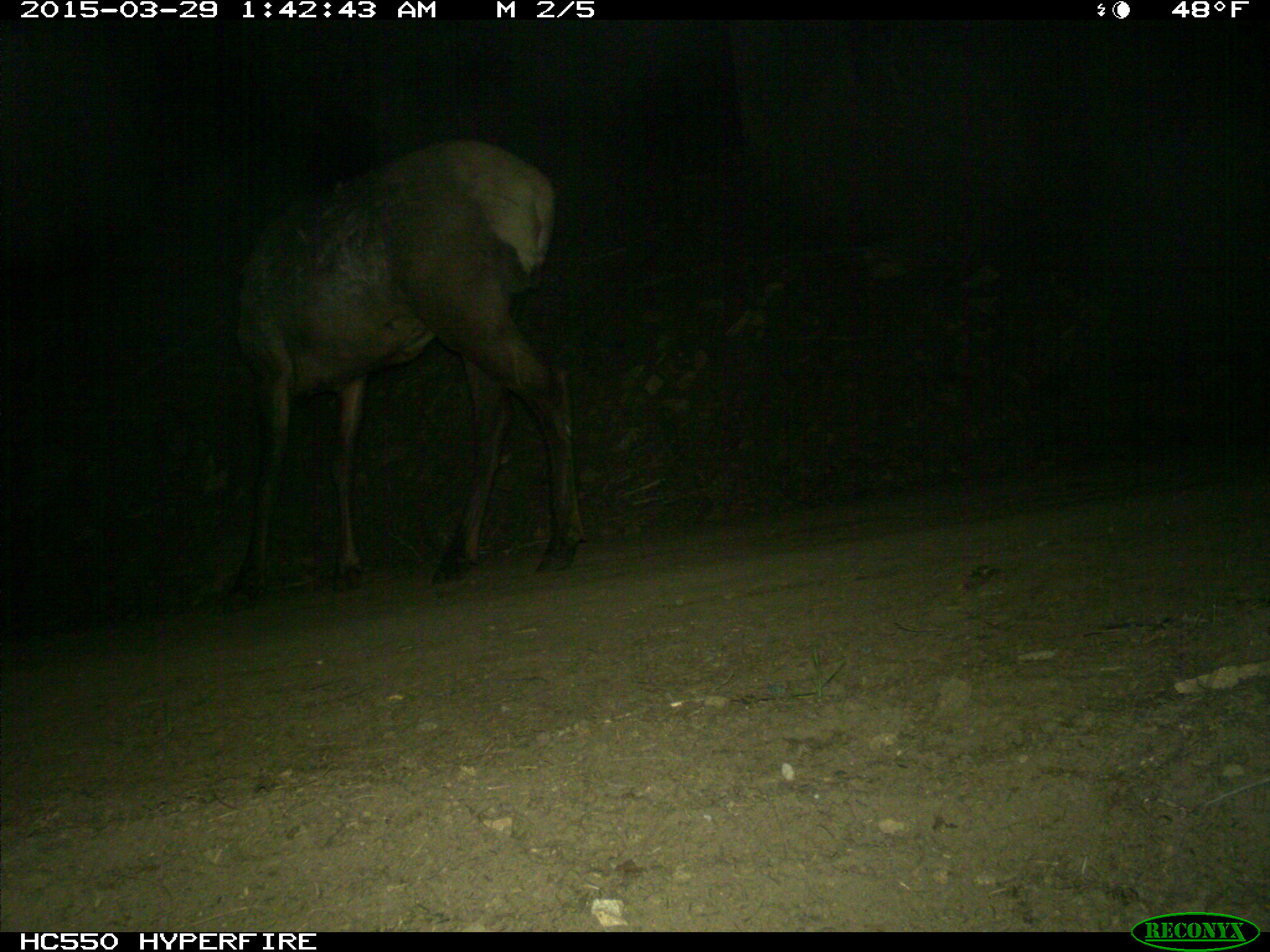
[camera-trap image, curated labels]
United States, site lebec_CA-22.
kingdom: Animalia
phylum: Chordata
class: Mammalia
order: Artiodactyla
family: Cervidae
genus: Cervus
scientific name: Cervus canadensis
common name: elk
Cervus canadensis (elk).